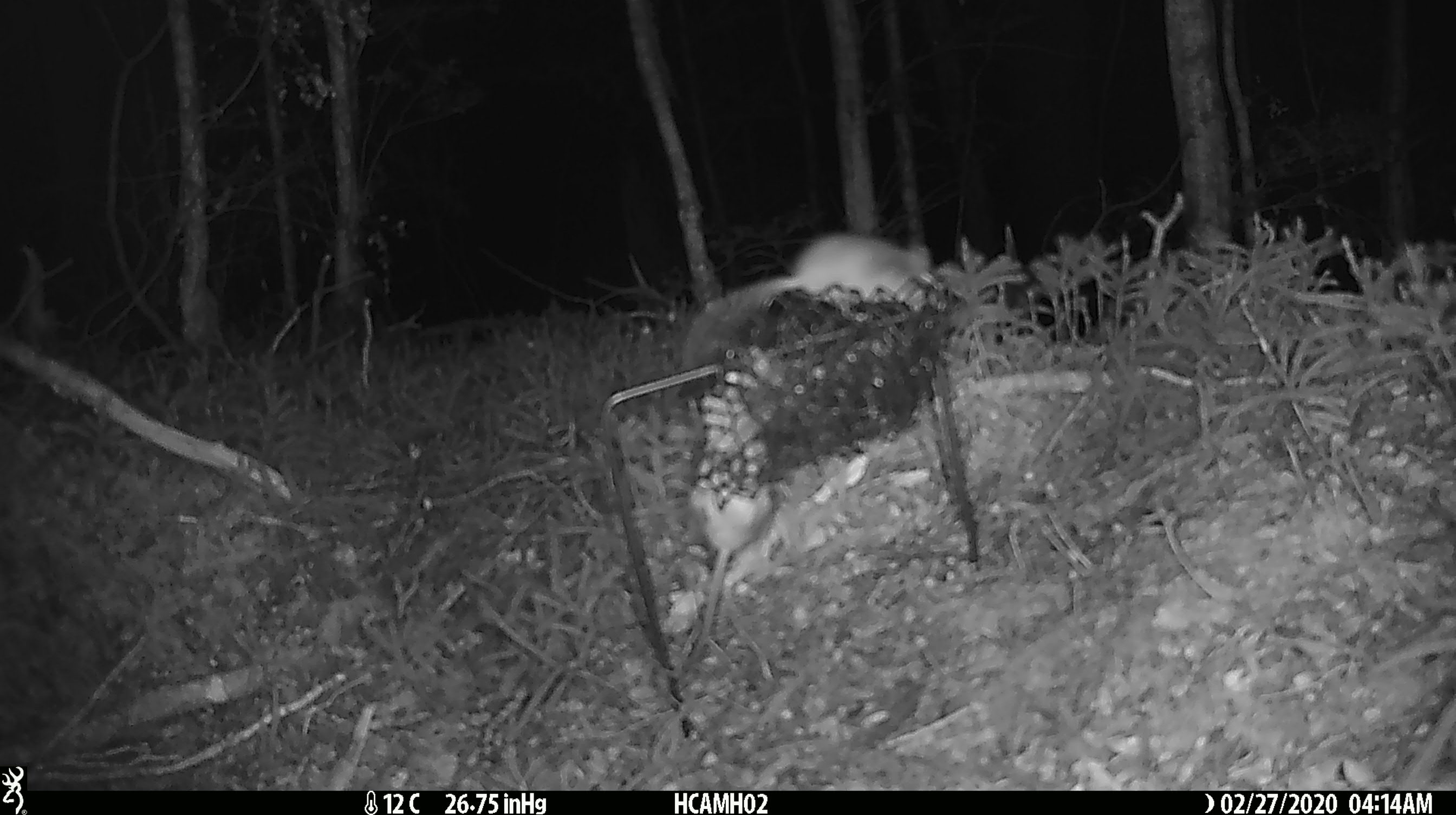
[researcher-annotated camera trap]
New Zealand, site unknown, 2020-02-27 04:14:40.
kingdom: Animalia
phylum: Chordata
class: Mammalia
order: Rodentia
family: Muridae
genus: Mus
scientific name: Mus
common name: mouse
Mouse (Mus).